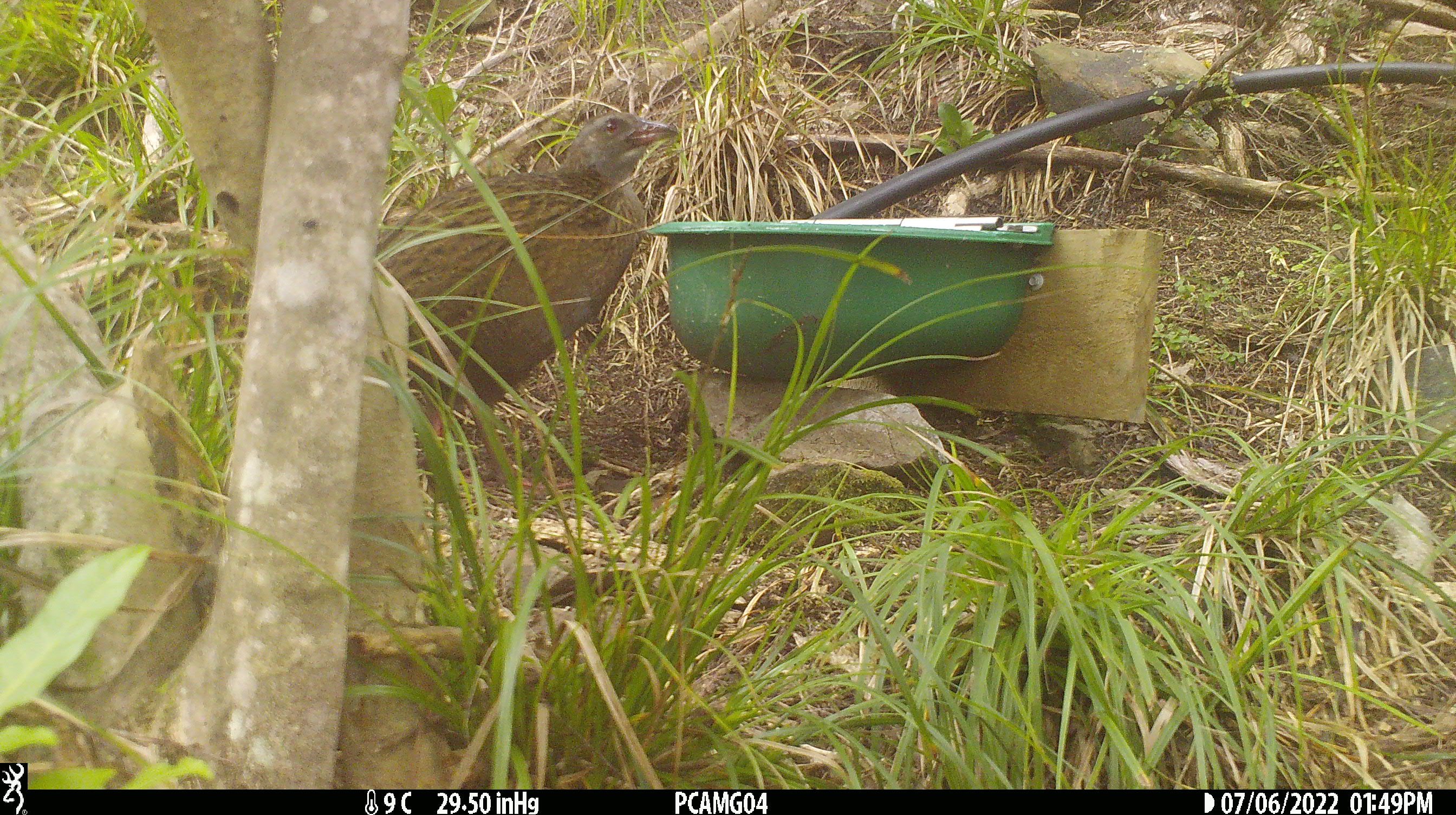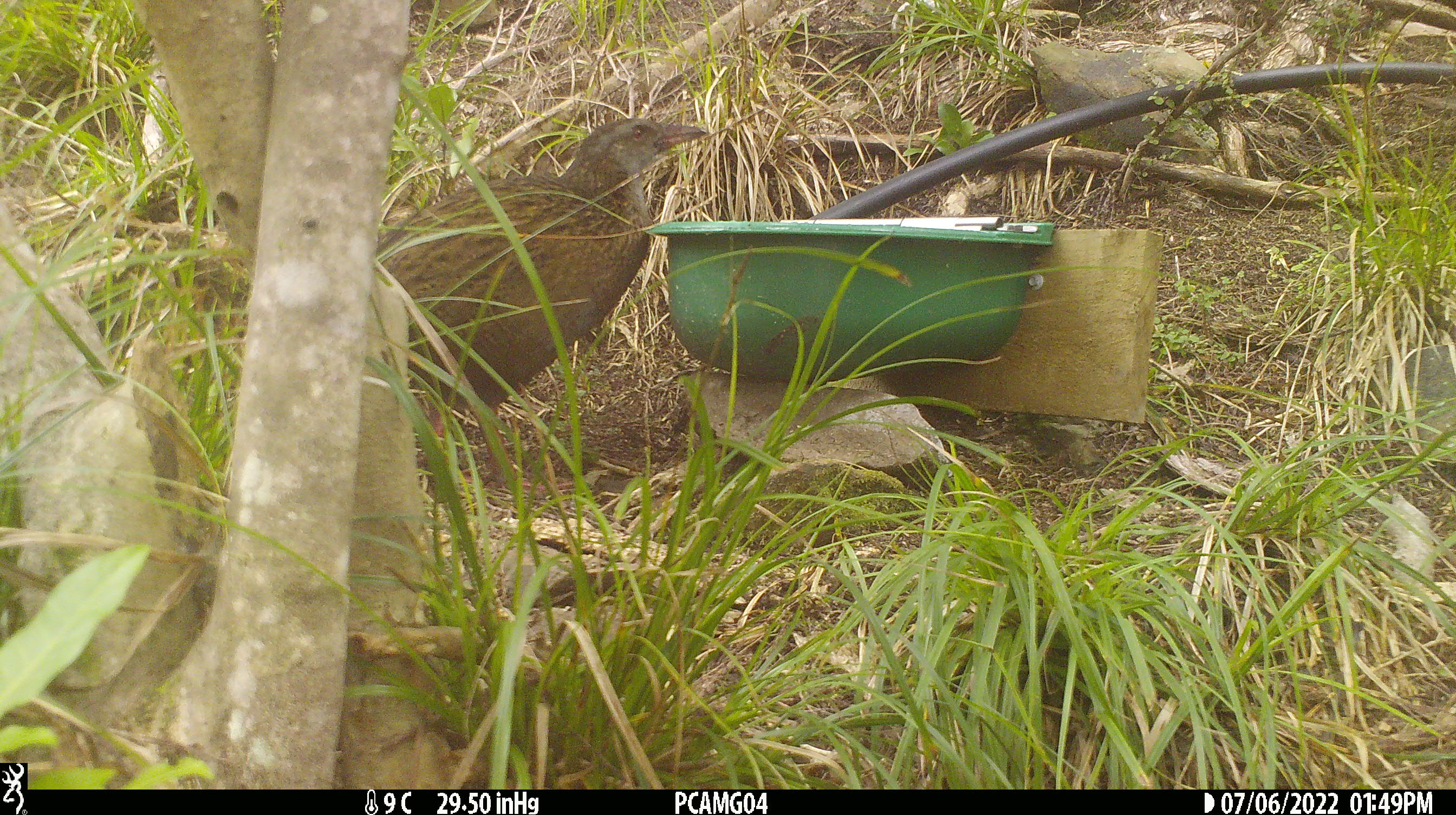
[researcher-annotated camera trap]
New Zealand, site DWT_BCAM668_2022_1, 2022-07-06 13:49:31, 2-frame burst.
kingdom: Animalia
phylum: Chordata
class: Aves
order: Gruiformes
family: Rallidae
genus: Gallirallus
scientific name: Gallirallus australis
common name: weka